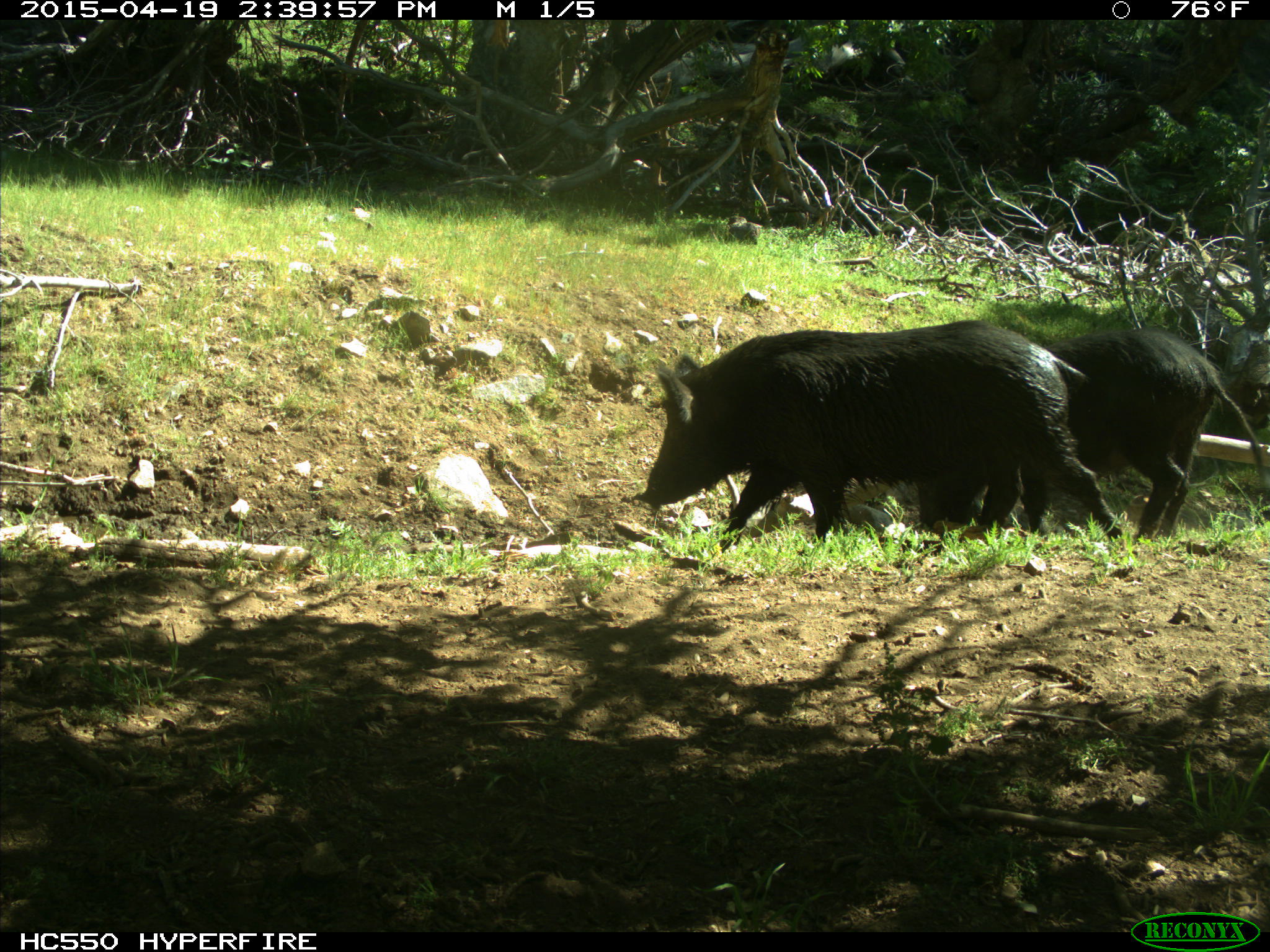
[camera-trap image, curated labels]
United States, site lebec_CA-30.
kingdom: Animalia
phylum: Chordata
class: Mammalia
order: Artiodactyla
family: Suidae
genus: Sus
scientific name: Sus scrofa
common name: wild boar